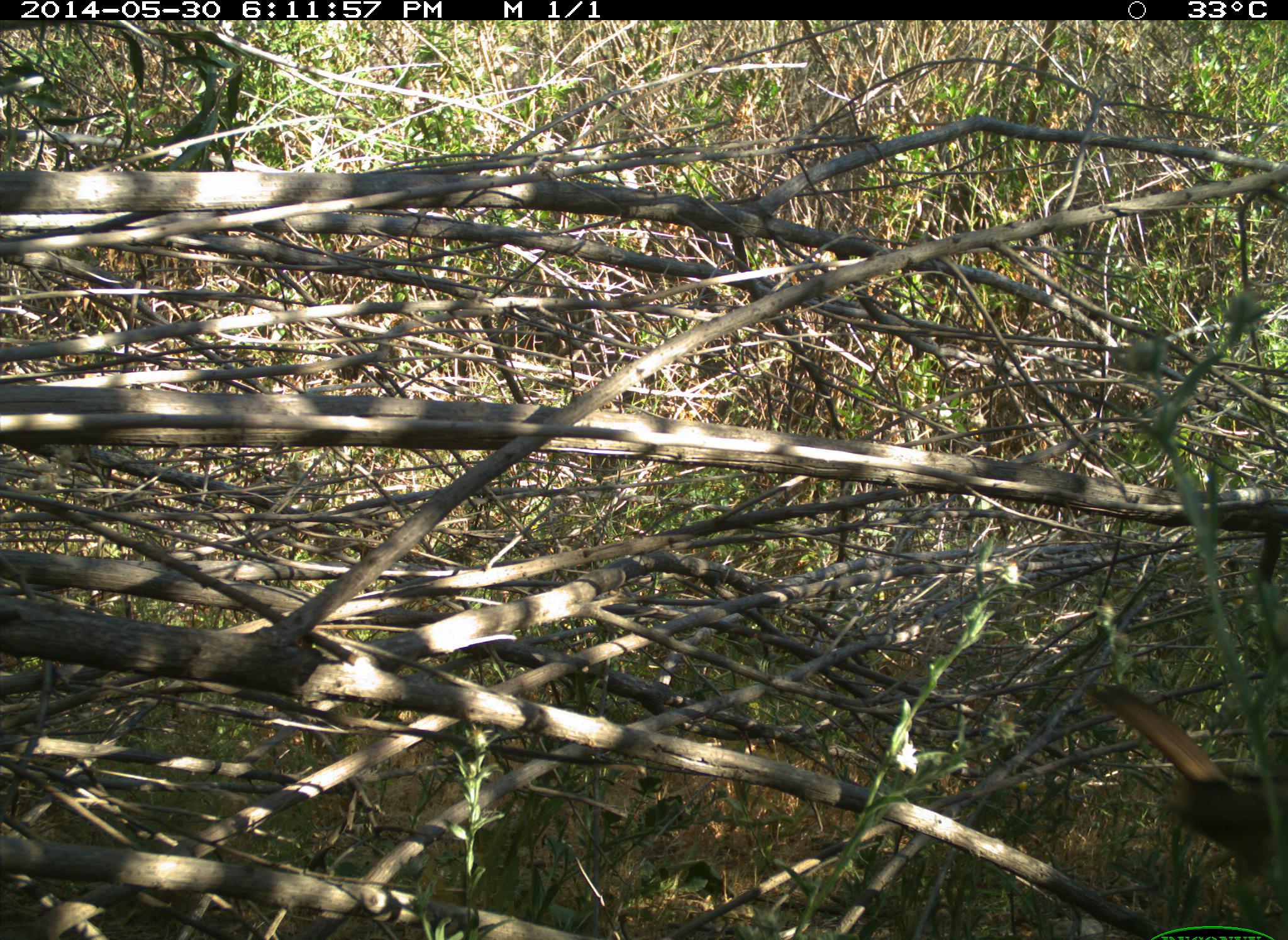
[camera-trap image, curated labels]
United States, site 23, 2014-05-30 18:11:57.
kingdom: Animalia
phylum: Chordata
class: Aves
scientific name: Aves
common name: bird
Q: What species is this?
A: Bird (Aves).